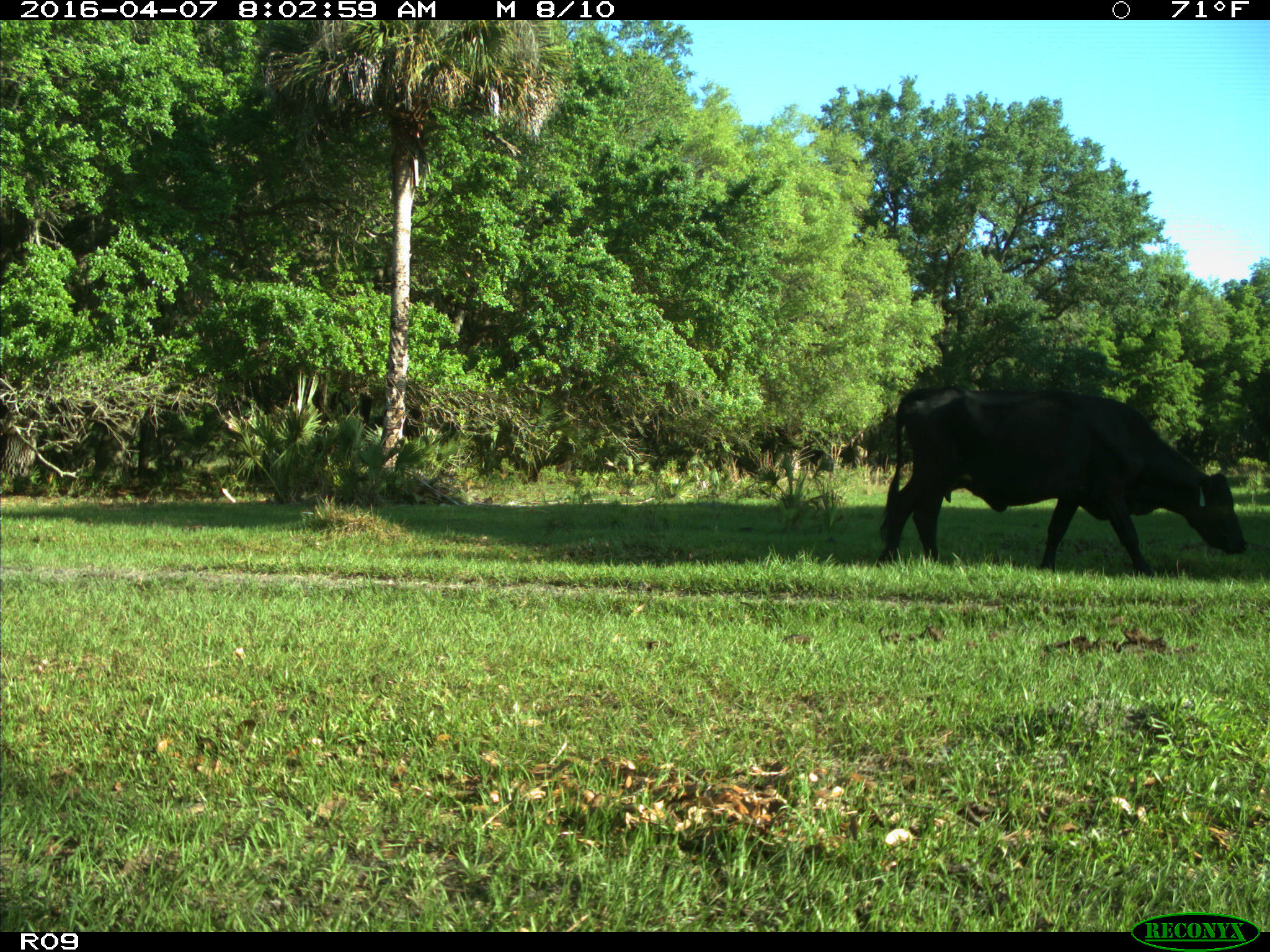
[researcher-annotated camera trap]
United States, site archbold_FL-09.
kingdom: Animalia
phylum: Chordata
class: Mammalia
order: Artiodactyla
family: Bovidae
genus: Bos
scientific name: Bos taurus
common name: domestic cow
Bos taurus (domestic cow).